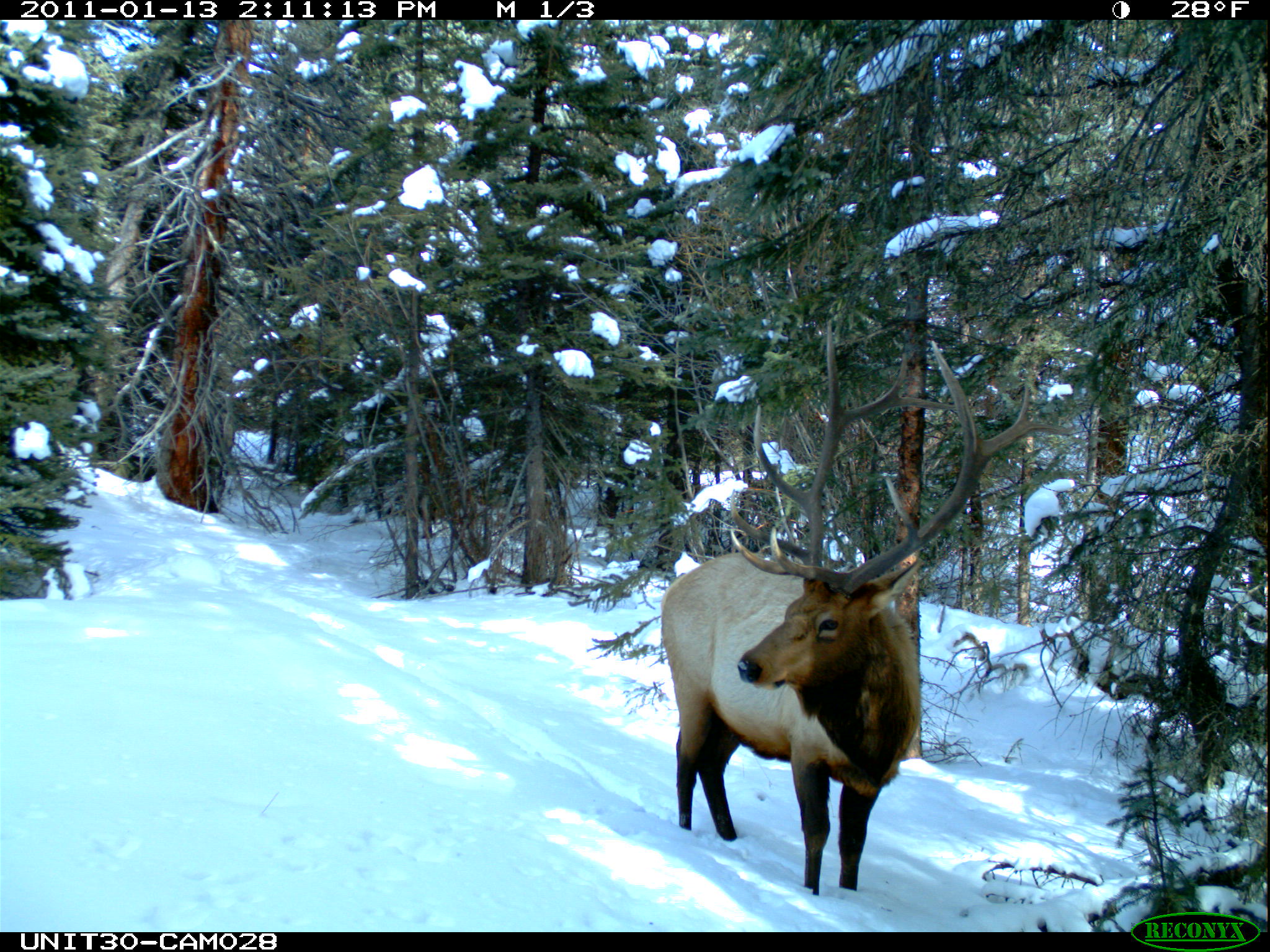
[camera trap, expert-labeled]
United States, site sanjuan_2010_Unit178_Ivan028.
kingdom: Animalia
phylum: Chordata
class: Mammalia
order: Artiodactyla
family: Cervidae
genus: Cervus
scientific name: Cervus elaphus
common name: red deer